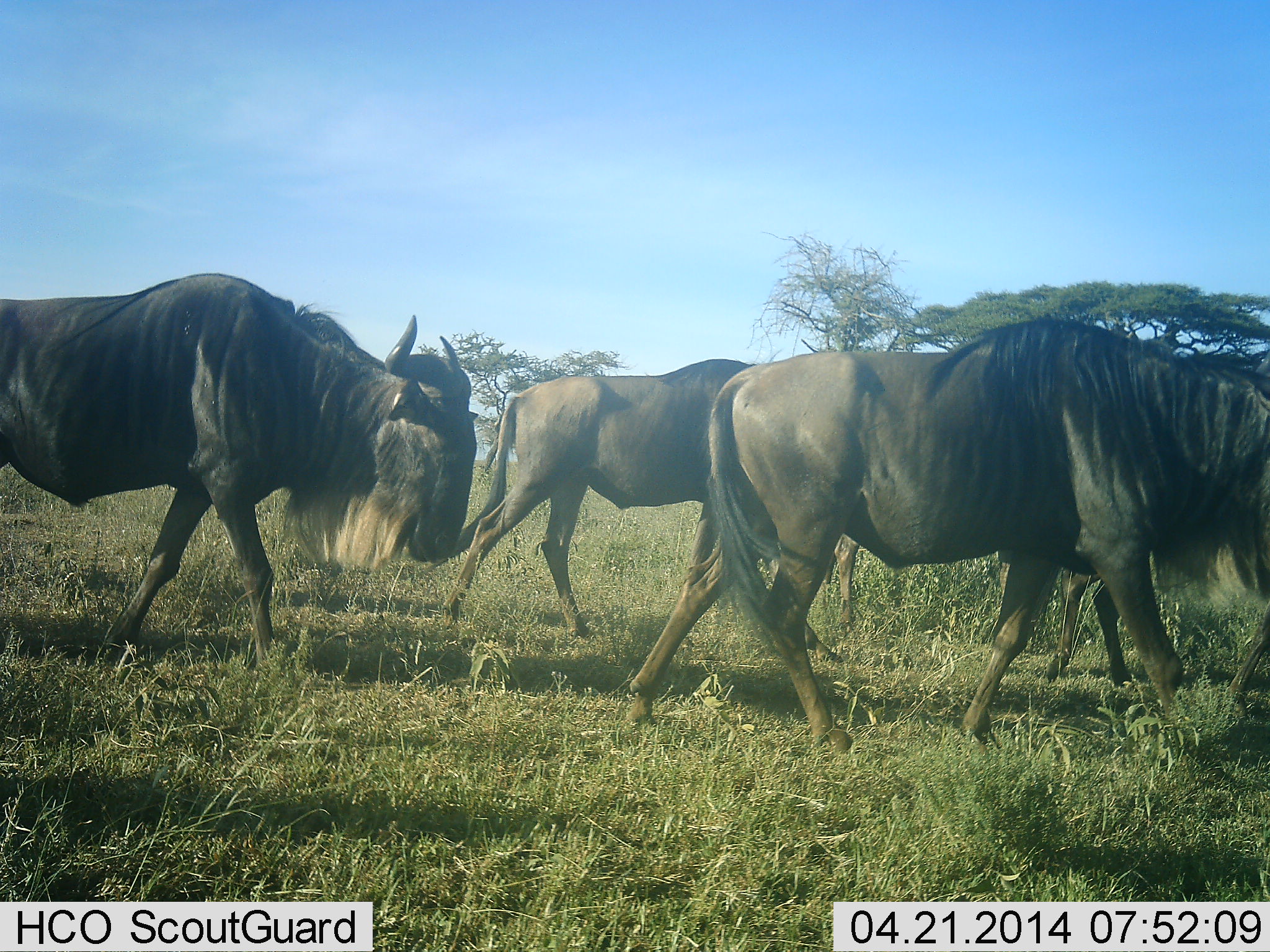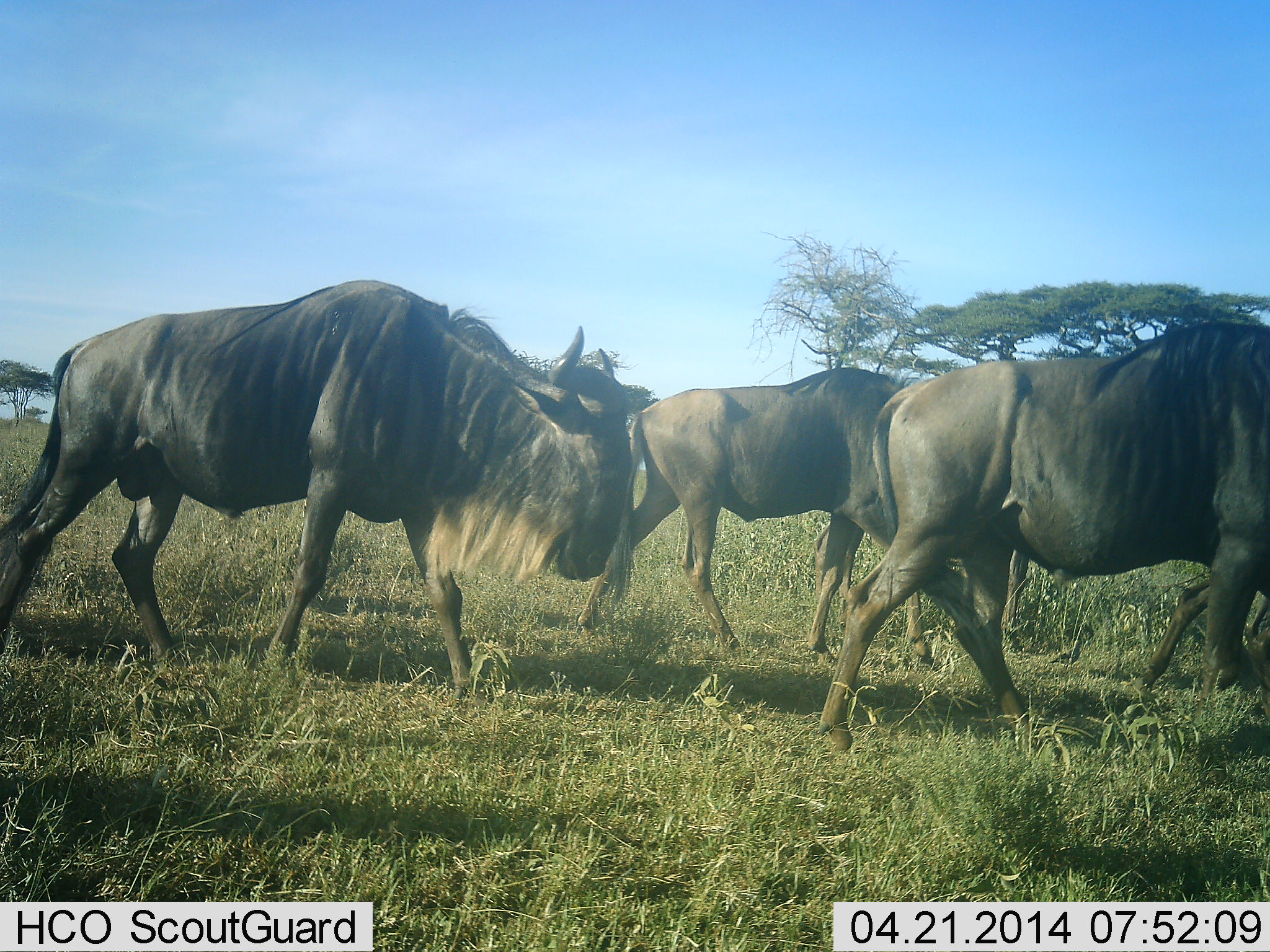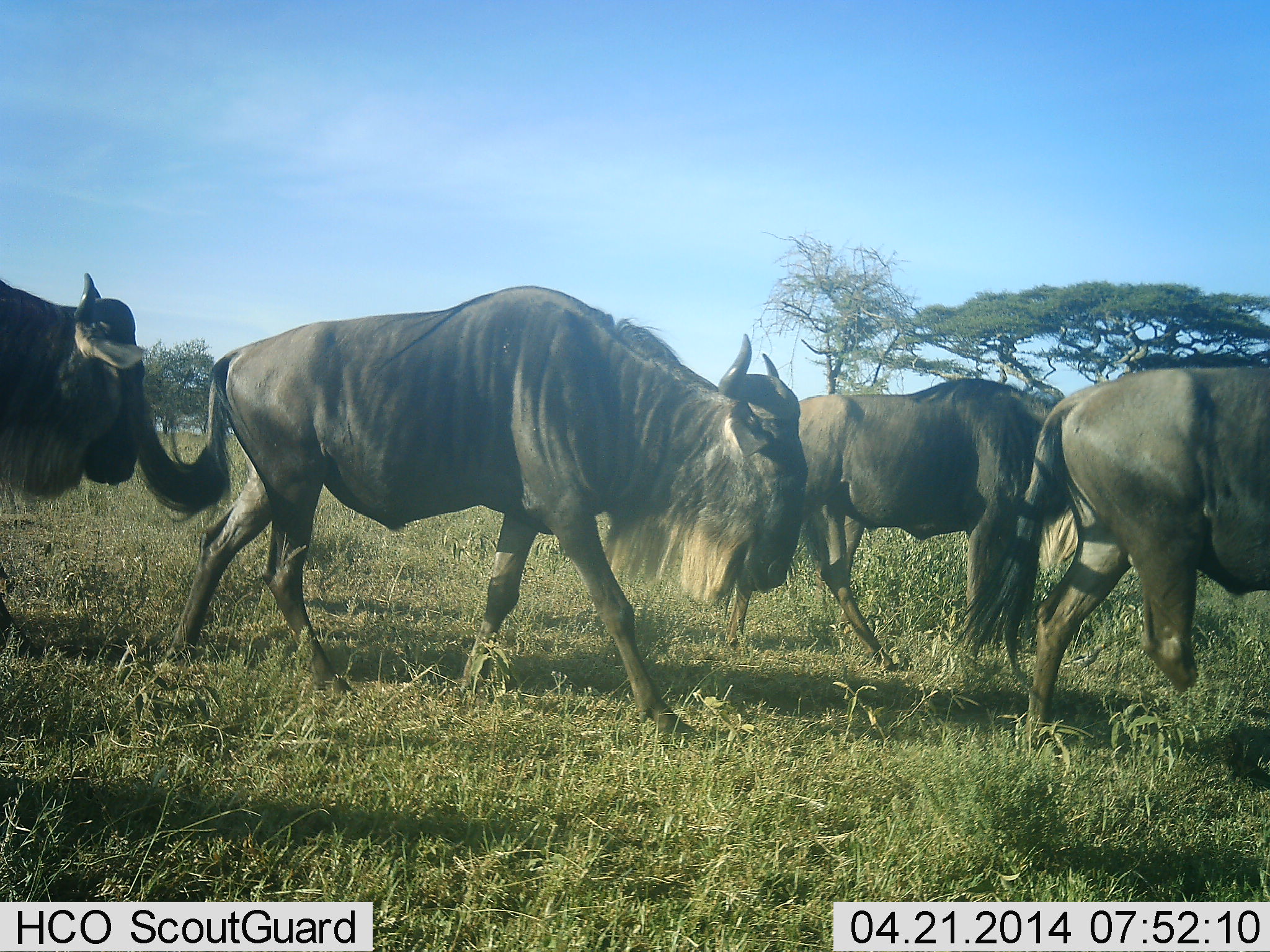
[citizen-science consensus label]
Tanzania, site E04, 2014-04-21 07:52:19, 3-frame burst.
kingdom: Animalia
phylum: Chordata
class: Mammalia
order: Artiodactyla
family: Bovidae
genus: Connochaetes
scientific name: Connochaetes taurinus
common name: blue wildebeest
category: wildebeest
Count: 5.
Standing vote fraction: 0%.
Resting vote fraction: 0%.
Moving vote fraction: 100%.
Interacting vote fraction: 0%.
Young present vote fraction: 10%.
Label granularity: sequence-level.